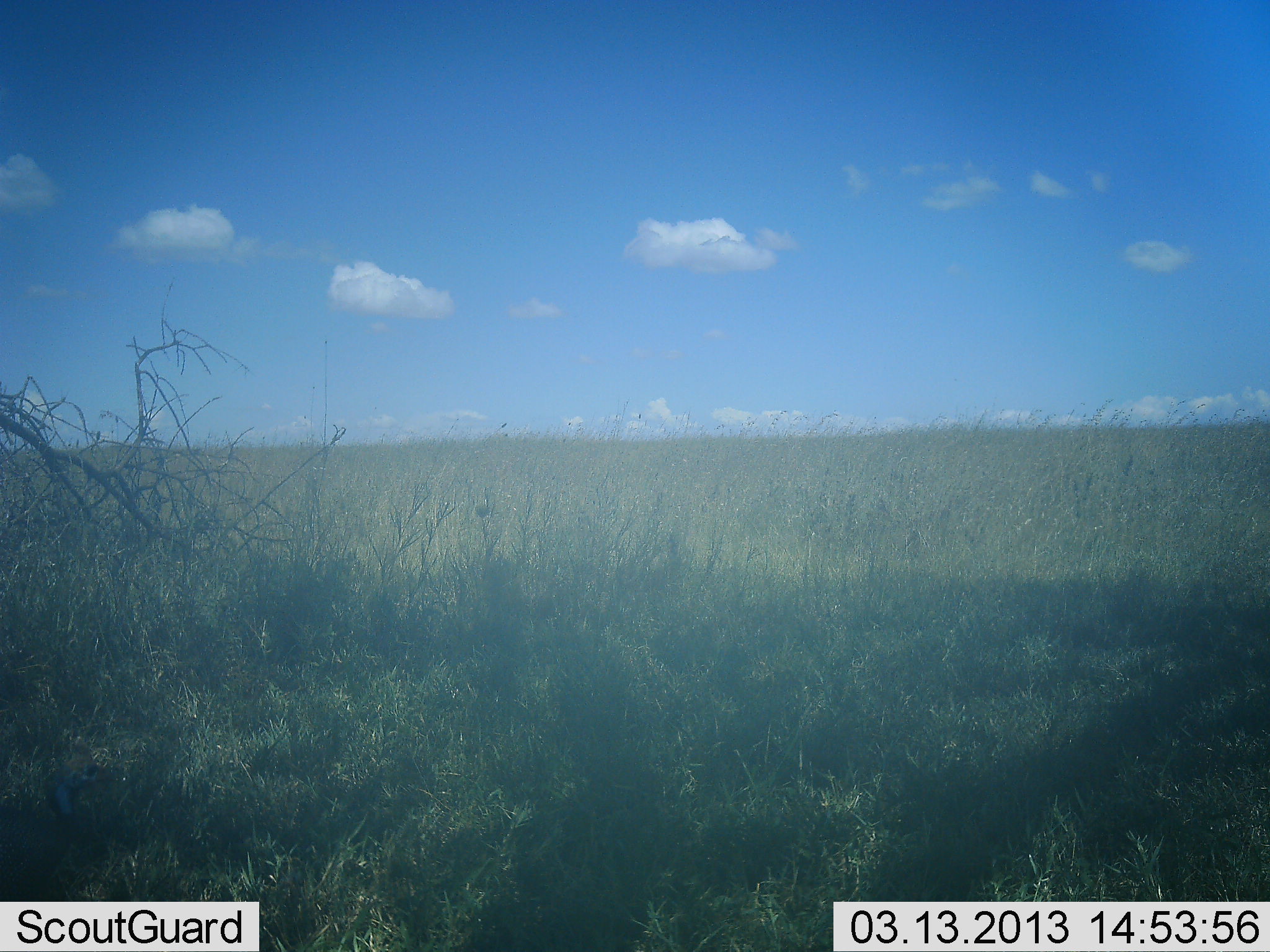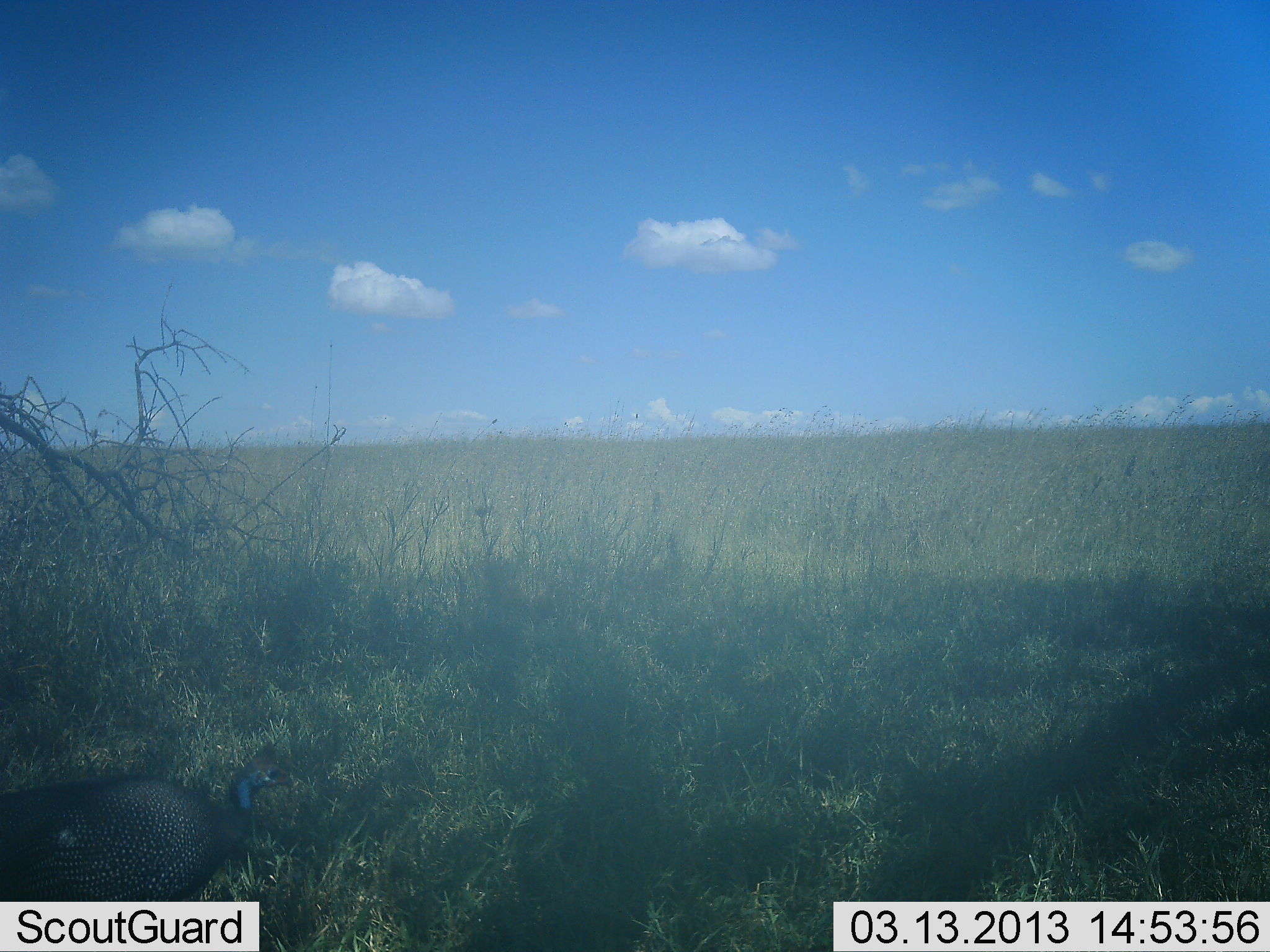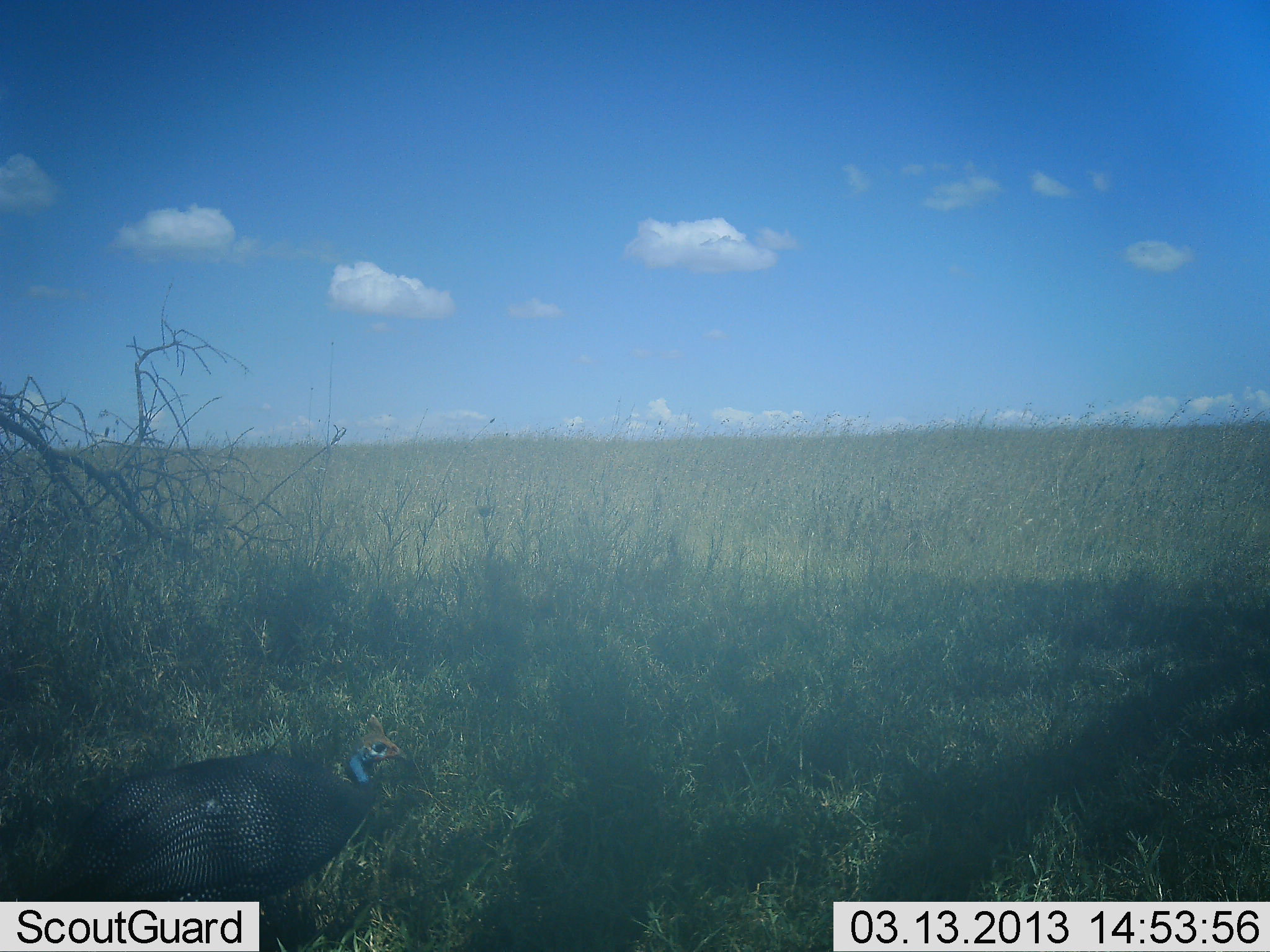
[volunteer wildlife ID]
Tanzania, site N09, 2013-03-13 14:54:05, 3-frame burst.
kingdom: Animalia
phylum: Chordata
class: Aves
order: Galliformes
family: Numididae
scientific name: Numididae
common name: guinea fowl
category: guineafowl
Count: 1.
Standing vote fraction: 8%.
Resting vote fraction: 0%.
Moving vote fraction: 92%.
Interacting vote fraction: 0%.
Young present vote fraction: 0%.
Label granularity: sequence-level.